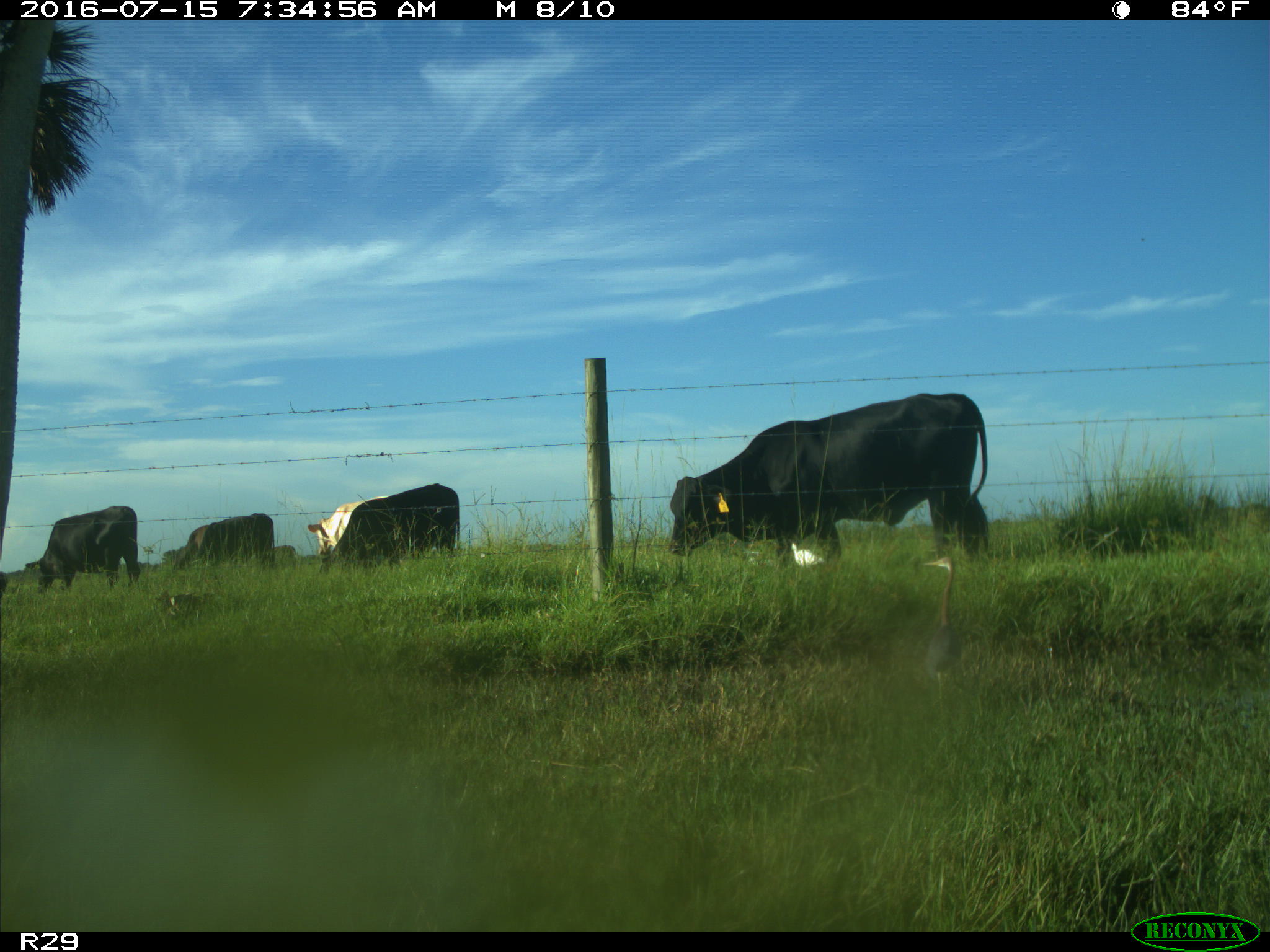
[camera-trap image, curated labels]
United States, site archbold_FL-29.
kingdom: Animalia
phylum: Chordata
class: Mammalia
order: Artiodactyla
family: Bovidae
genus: Bos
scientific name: Bos taurus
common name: domestic cow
Bos taurus (domestic cow).